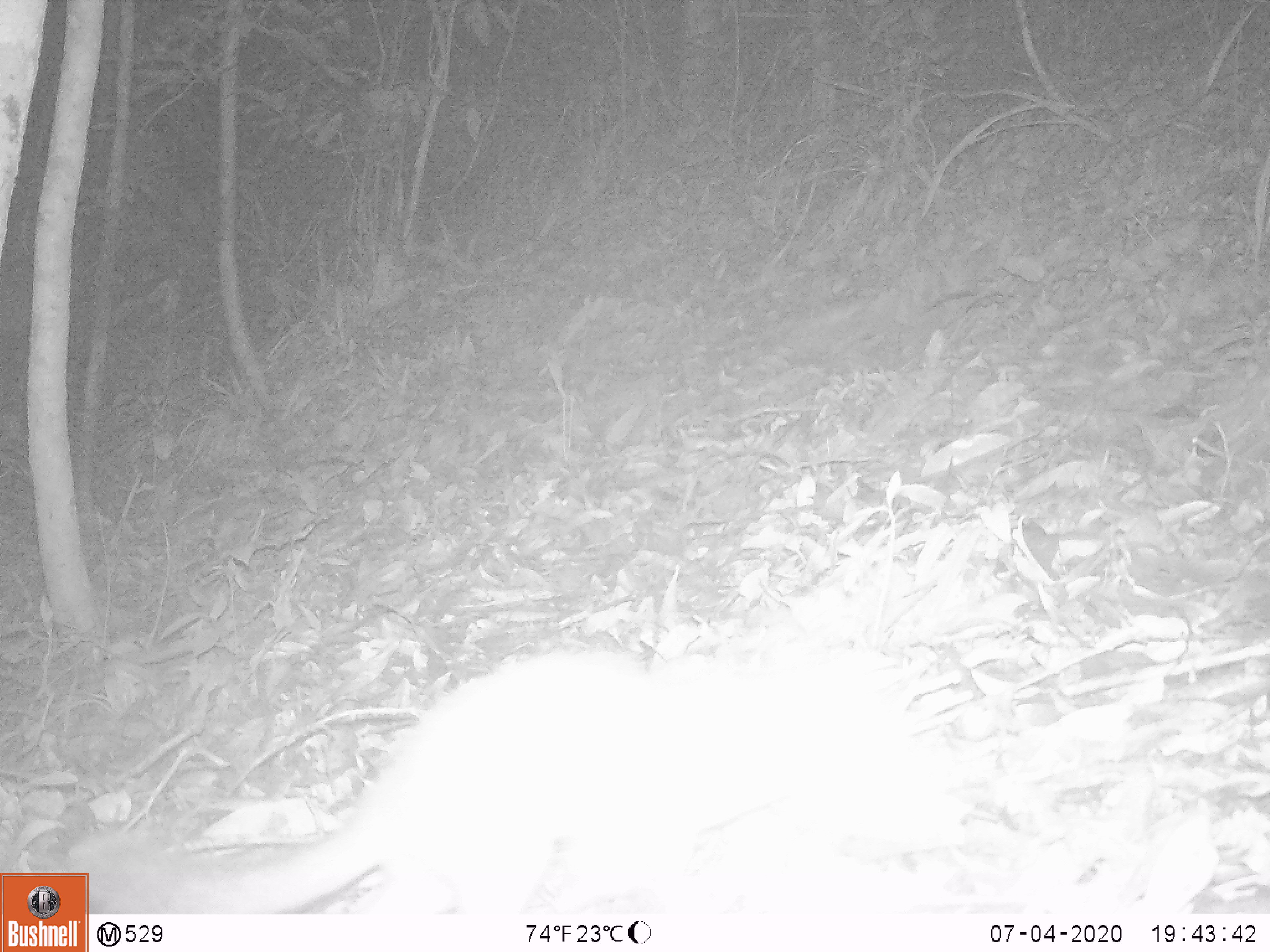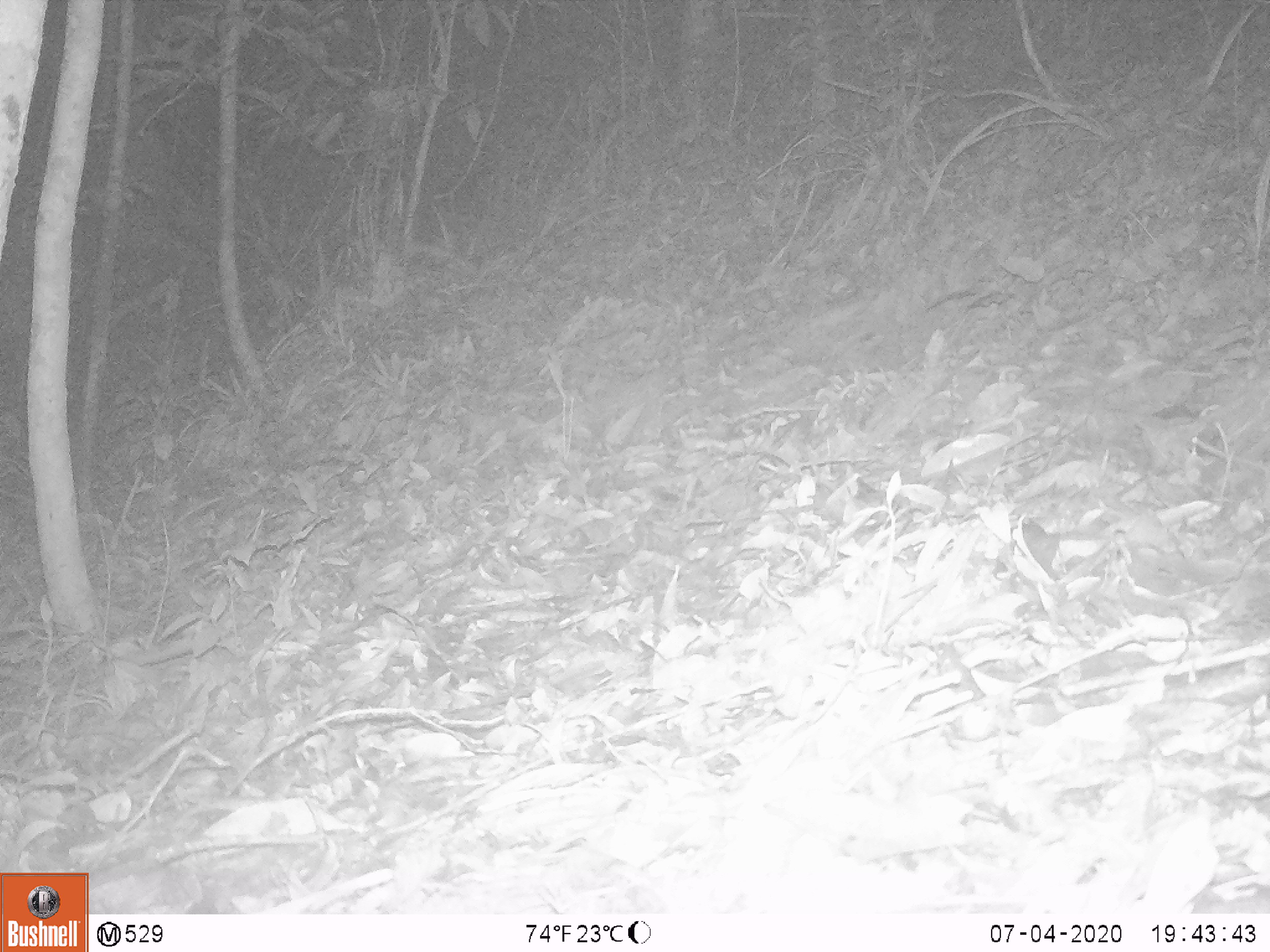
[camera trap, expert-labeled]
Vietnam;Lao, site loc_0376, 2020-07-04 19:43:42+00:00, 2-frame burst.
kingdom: Animalia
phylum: Chordata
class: Mammalia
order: Carnivora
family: Mustelidae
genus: Melogale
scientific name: Melogale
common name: ferret badger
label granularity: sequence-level